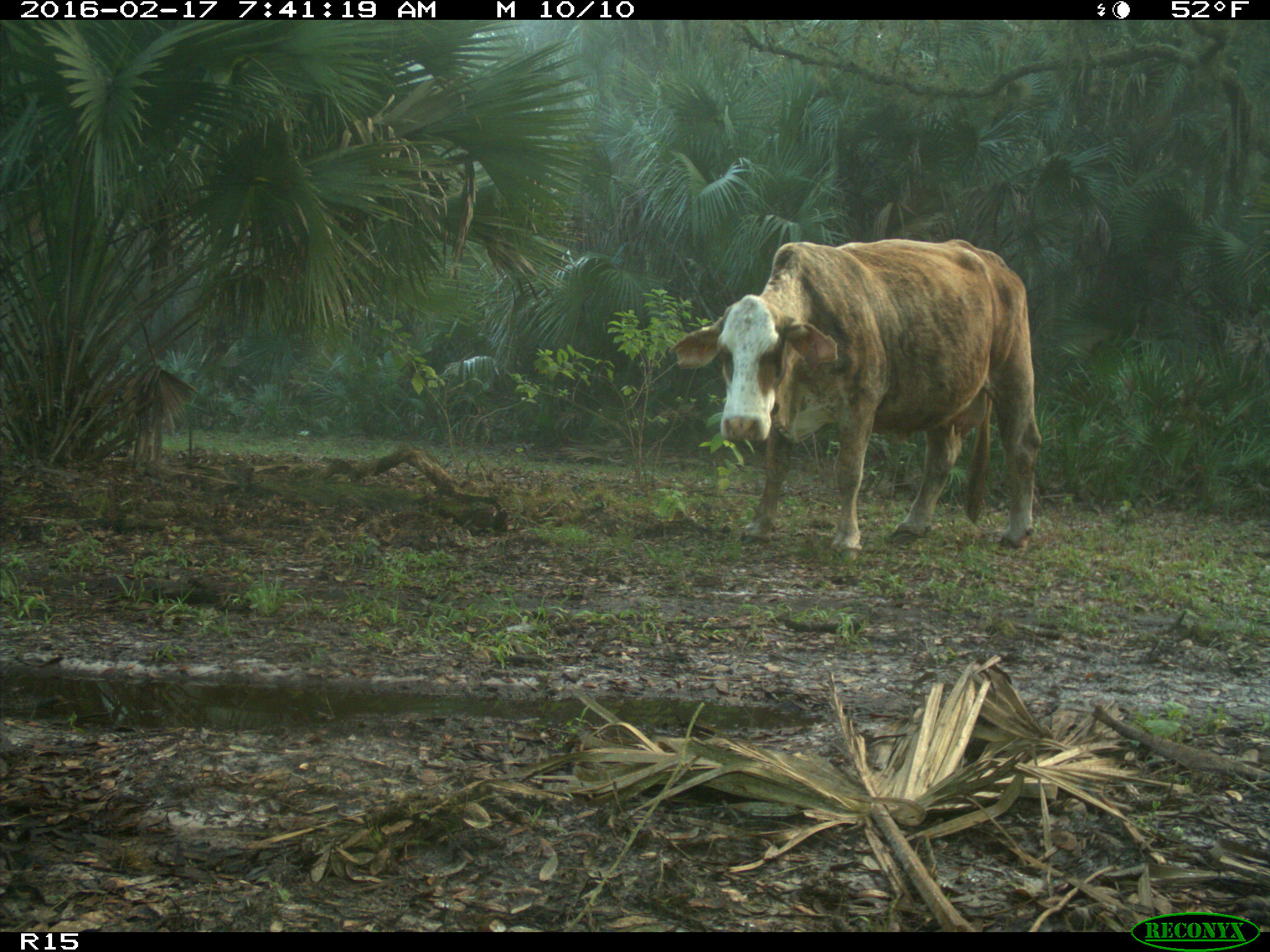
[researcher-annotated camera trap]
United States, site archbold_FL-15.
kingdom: Animalia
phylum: Chordata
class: Mammalia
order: Artiodactyla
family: Bovidae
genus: Bos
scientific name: Bos taurus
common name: domestic cow